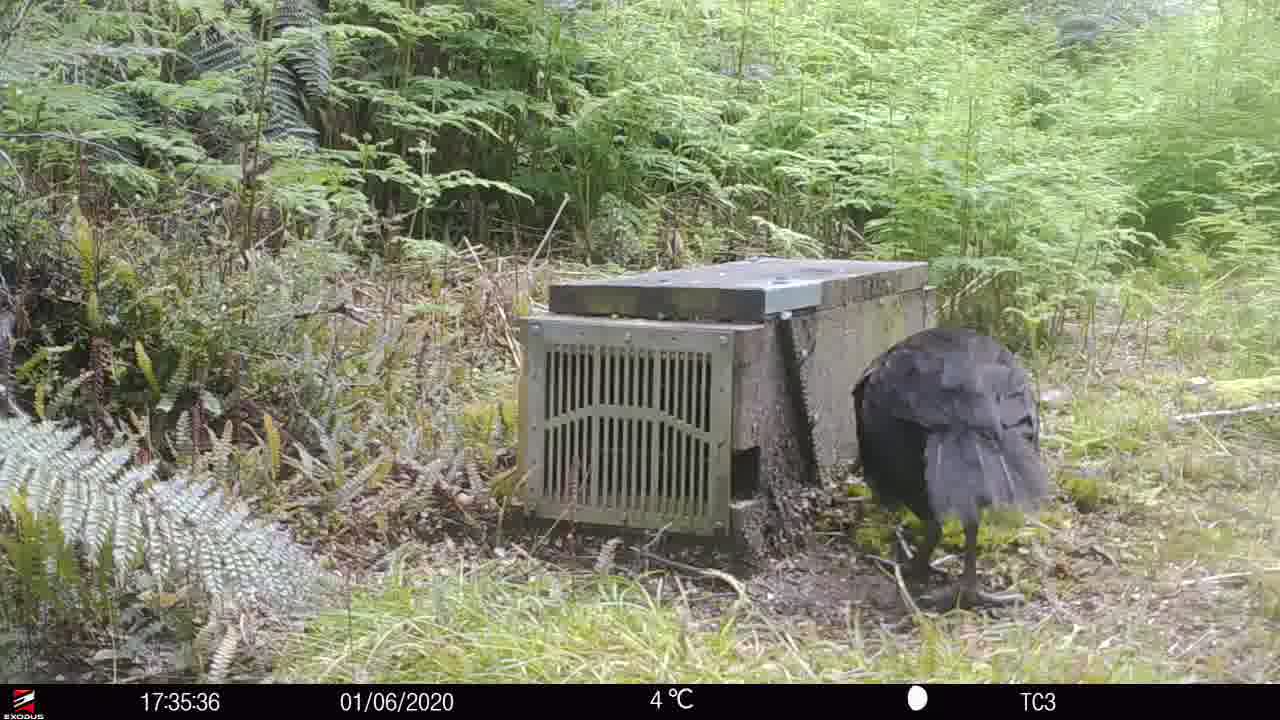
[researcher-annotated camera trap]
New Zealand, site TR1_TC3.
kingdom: Animalia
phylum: Chordata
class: Aves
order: Gruiformes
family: Rallidae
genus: Gallirallus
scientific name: Gallirallus australis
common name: weka